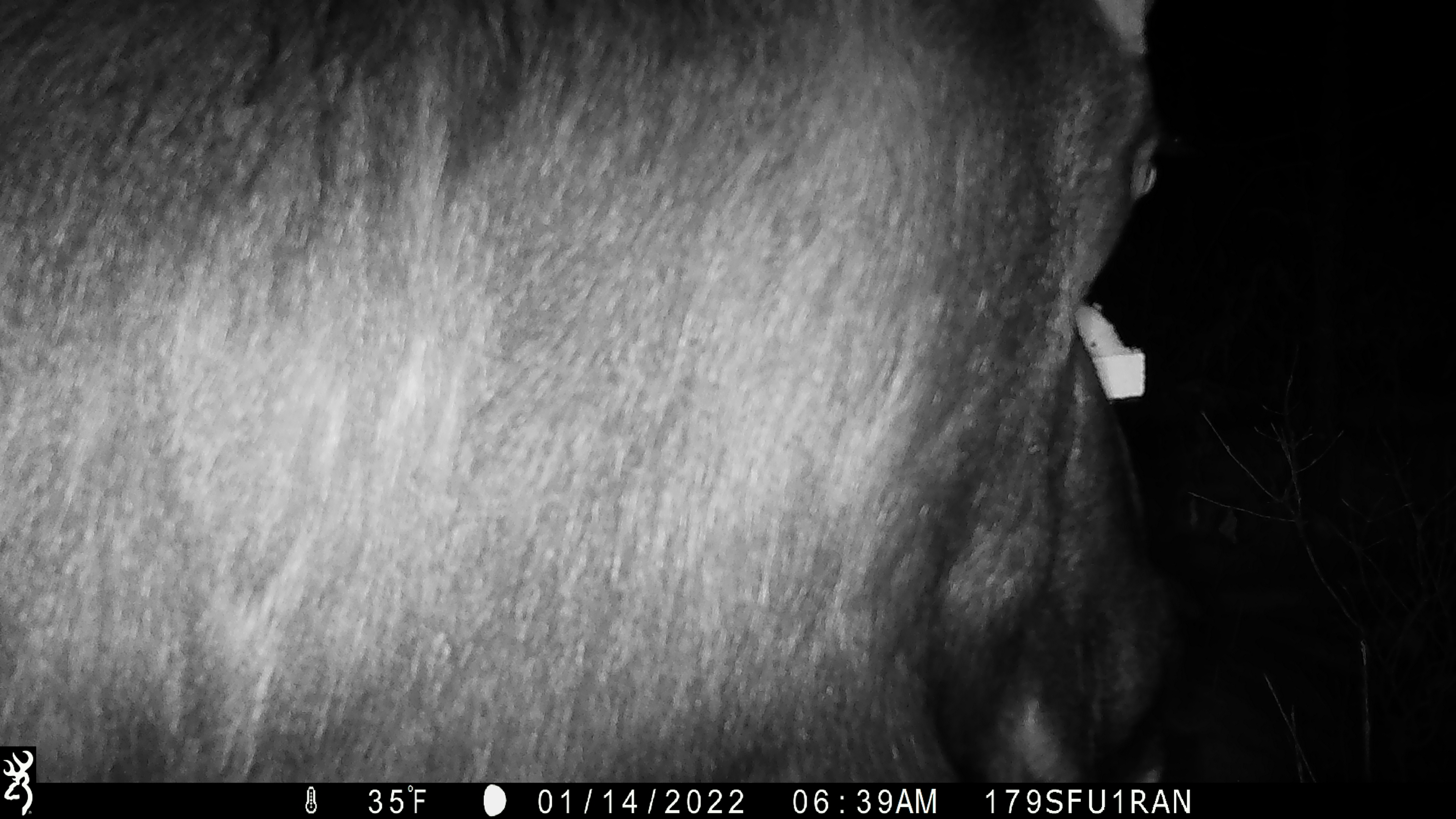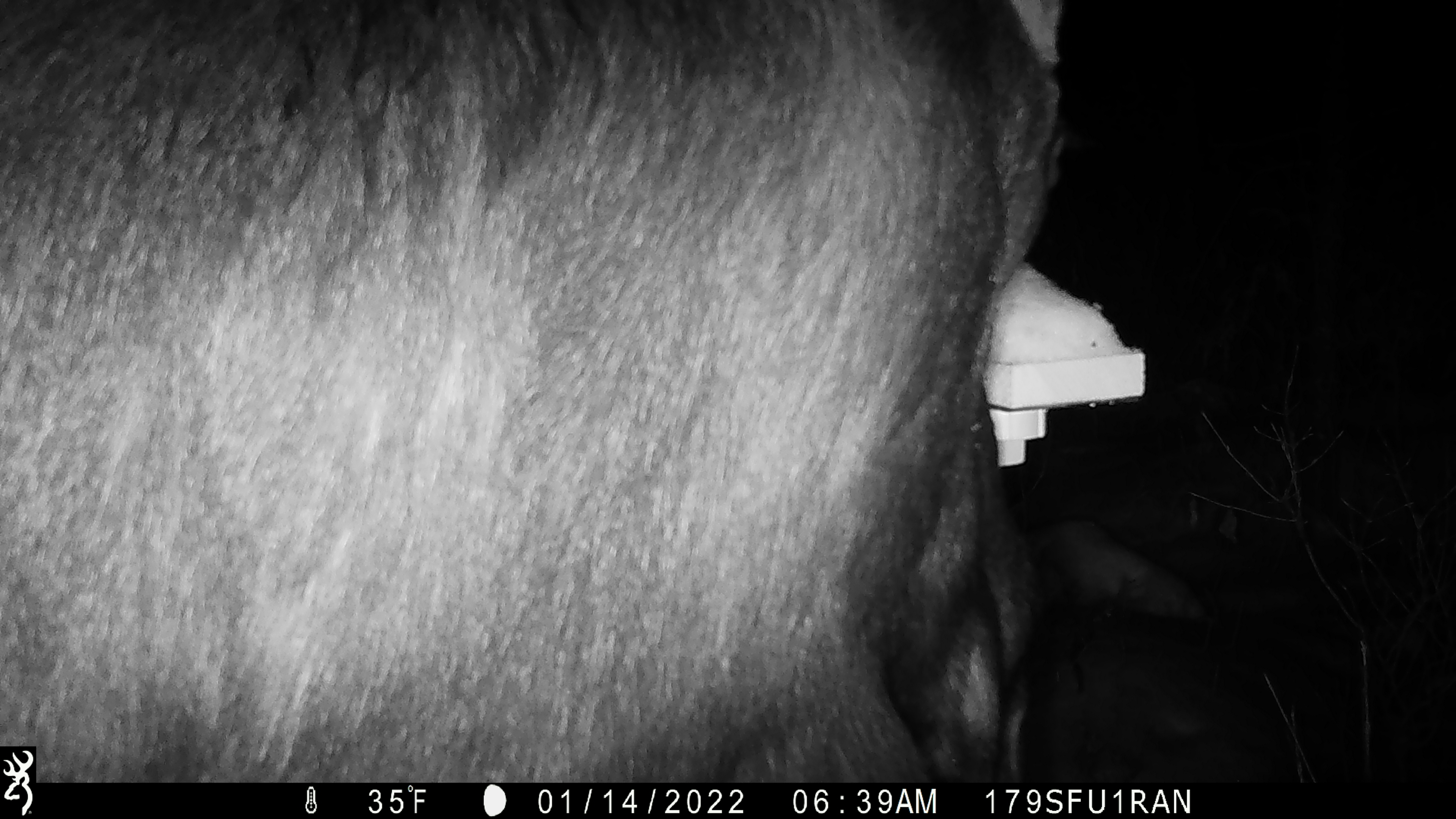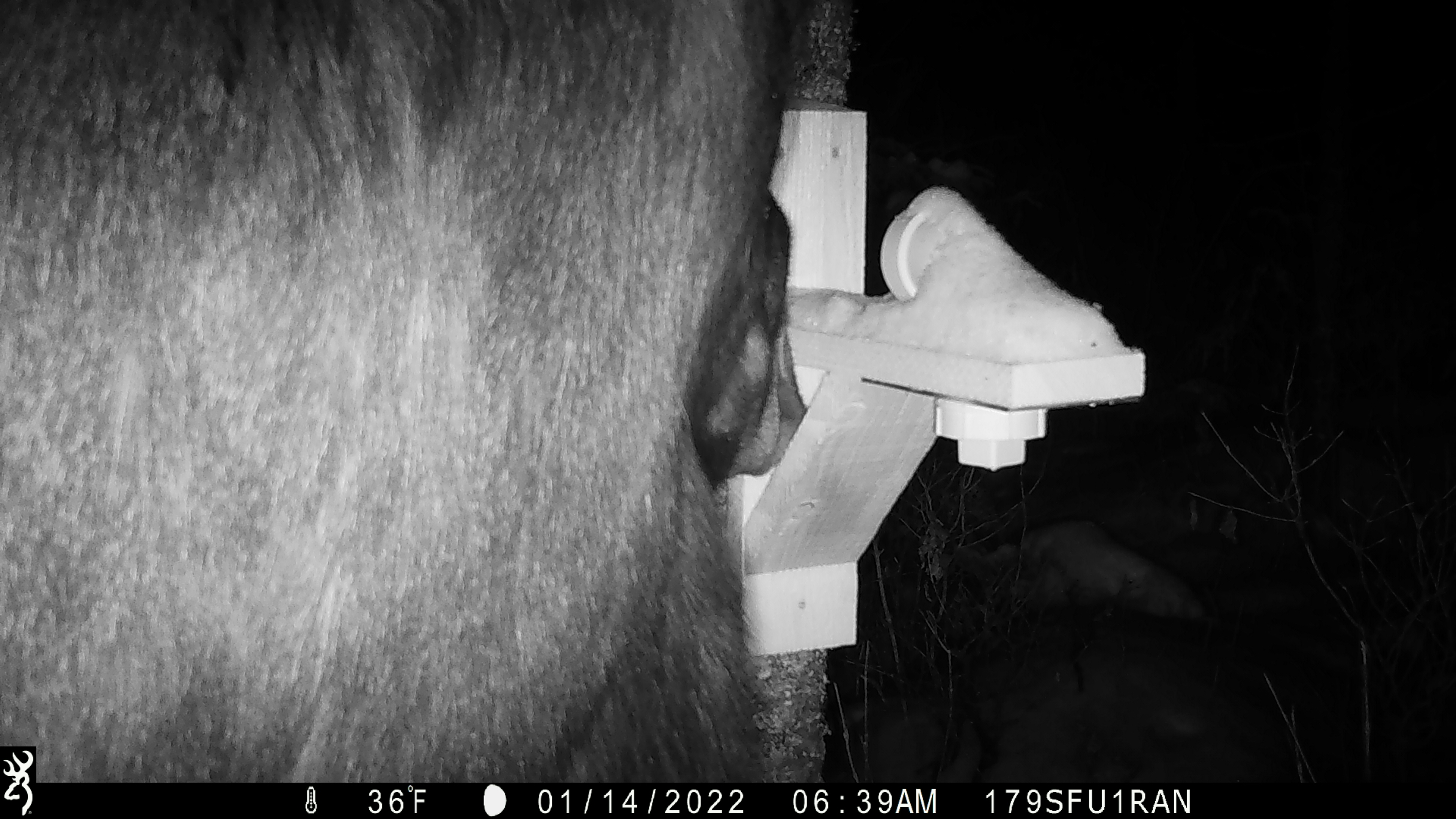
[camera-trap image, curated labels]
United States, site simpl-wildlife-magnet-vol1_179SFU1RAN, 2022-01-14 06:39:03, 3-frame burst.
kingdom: Animalia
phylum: Chordata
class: Mammalia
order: Artiodactyla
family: Cervidae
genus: Alces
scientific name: Alces alces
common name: moose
Moose (Alces alces).